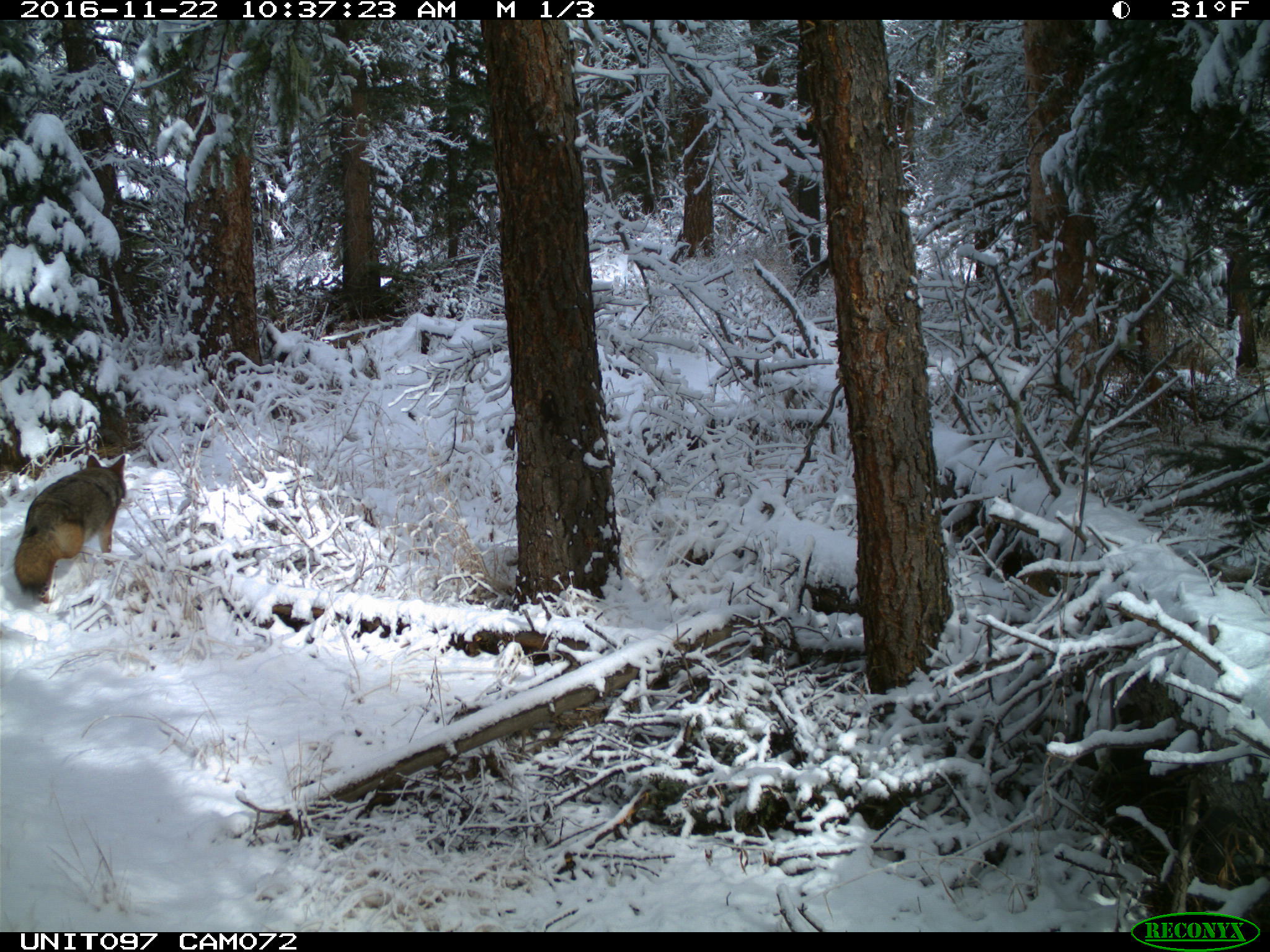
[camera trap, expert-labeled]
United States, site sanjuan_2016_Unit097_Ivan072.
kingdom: Animalia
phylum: Chordata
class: Mammalia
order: Carnivora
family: Canidae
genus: Canis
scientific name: Canis latrans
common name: coyote